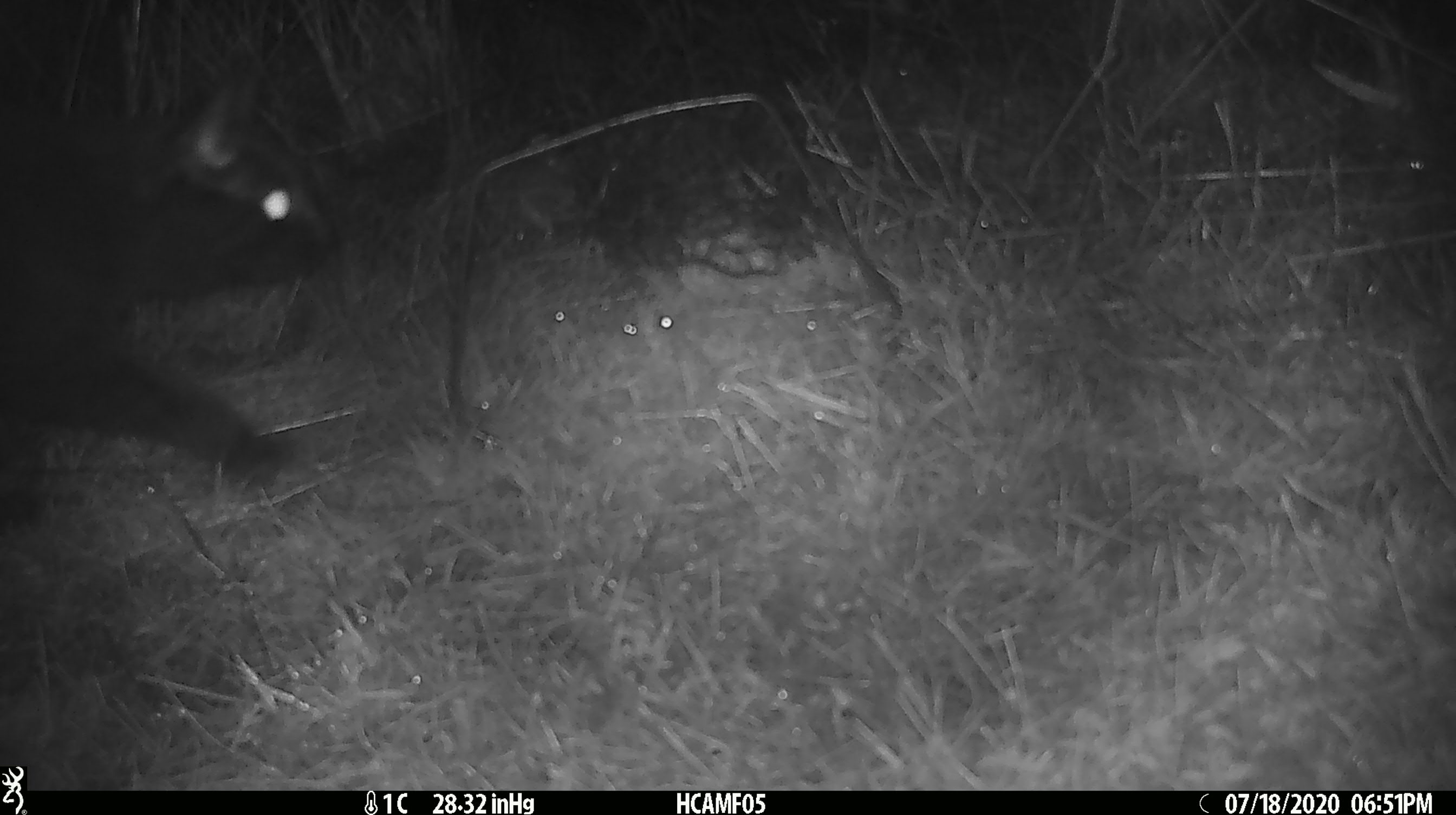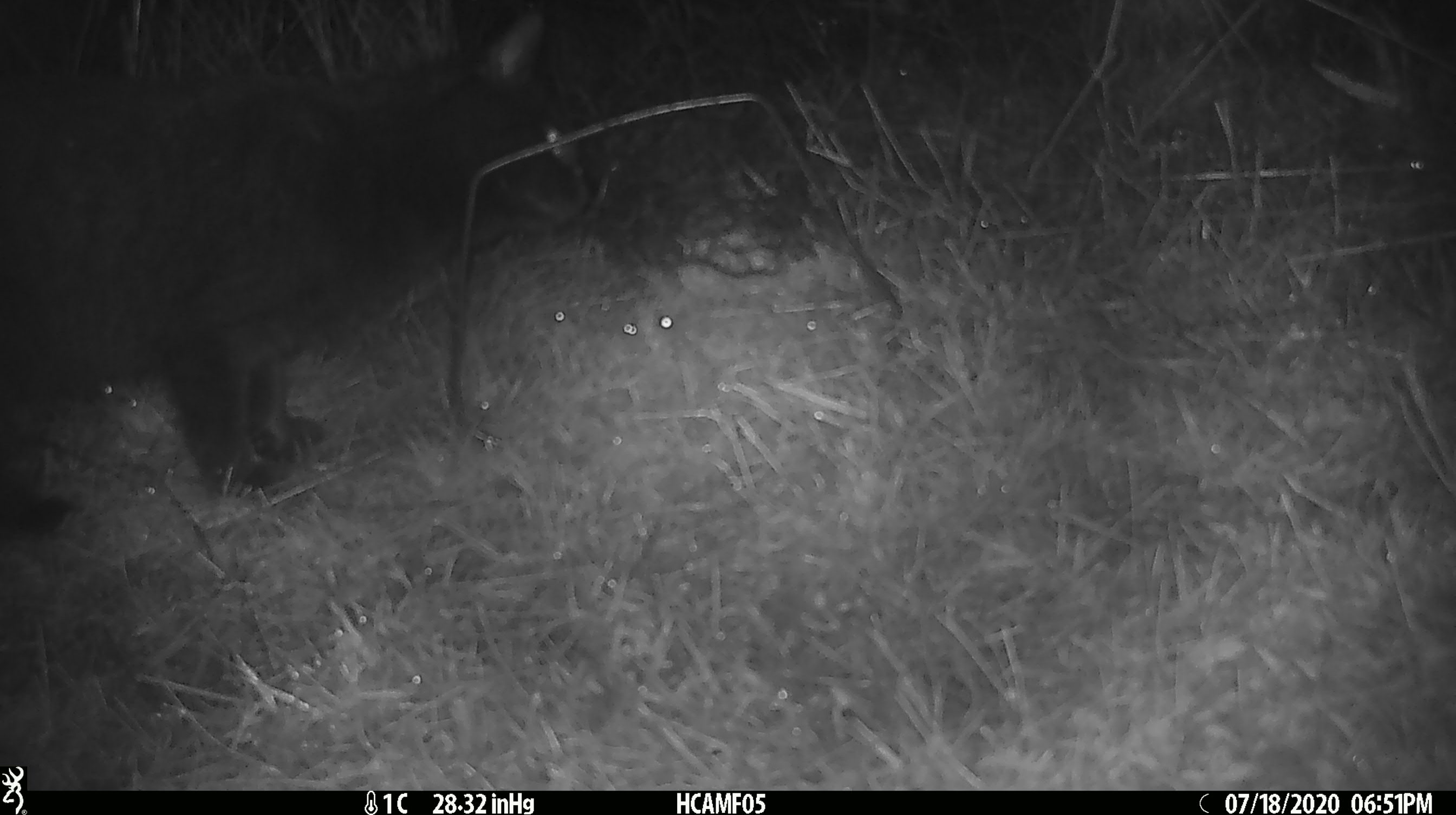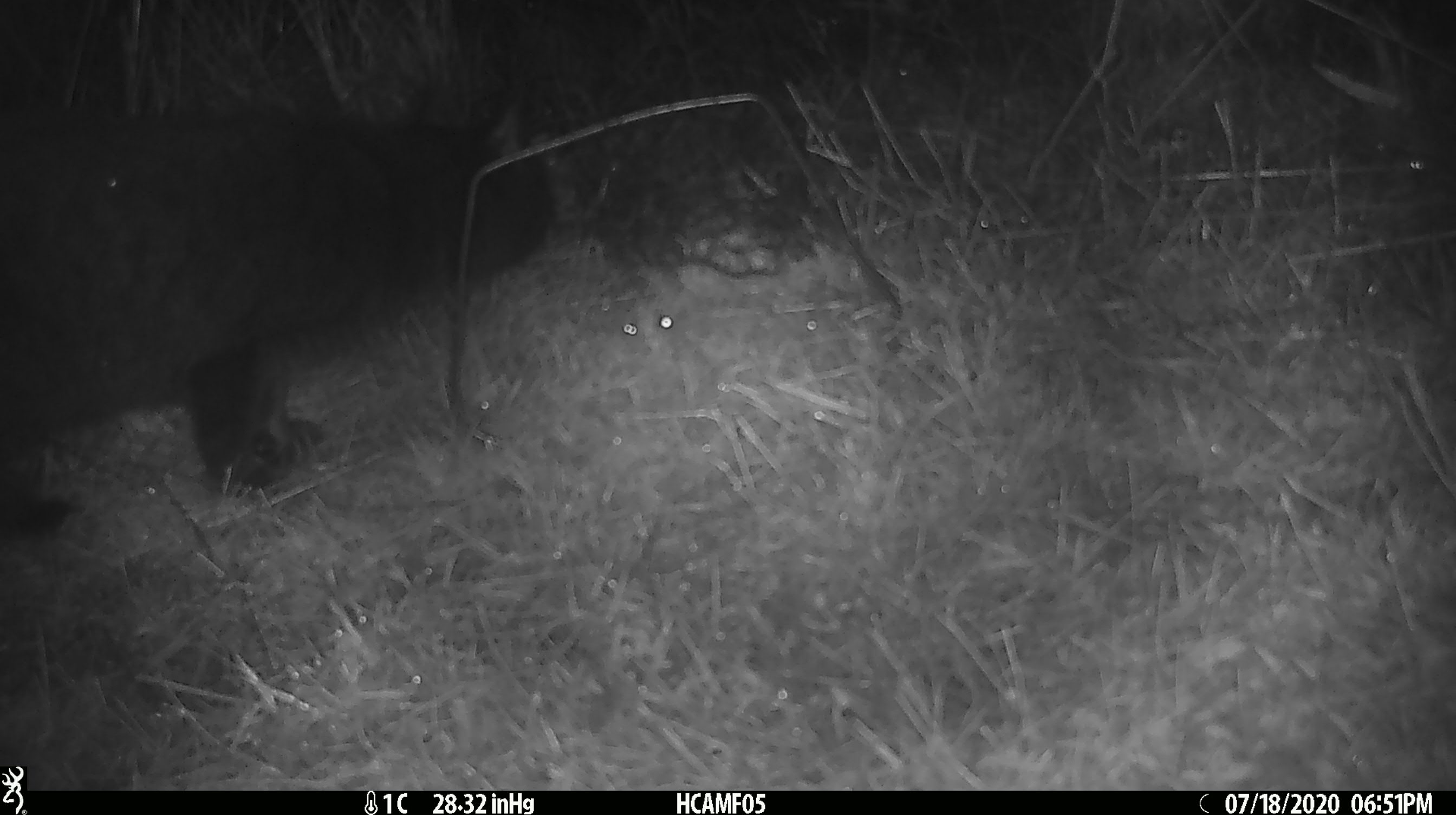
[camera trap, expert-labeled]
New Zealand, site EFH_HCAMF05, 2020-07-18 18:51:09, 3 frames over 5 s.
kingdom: Animalia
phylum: Chordata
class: Mammalia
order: Carnivora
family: Felidae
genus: Felis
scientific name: Felis catus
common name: domestic cat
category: cat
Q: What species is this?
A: Cat (domestic cat) (Felis catus).